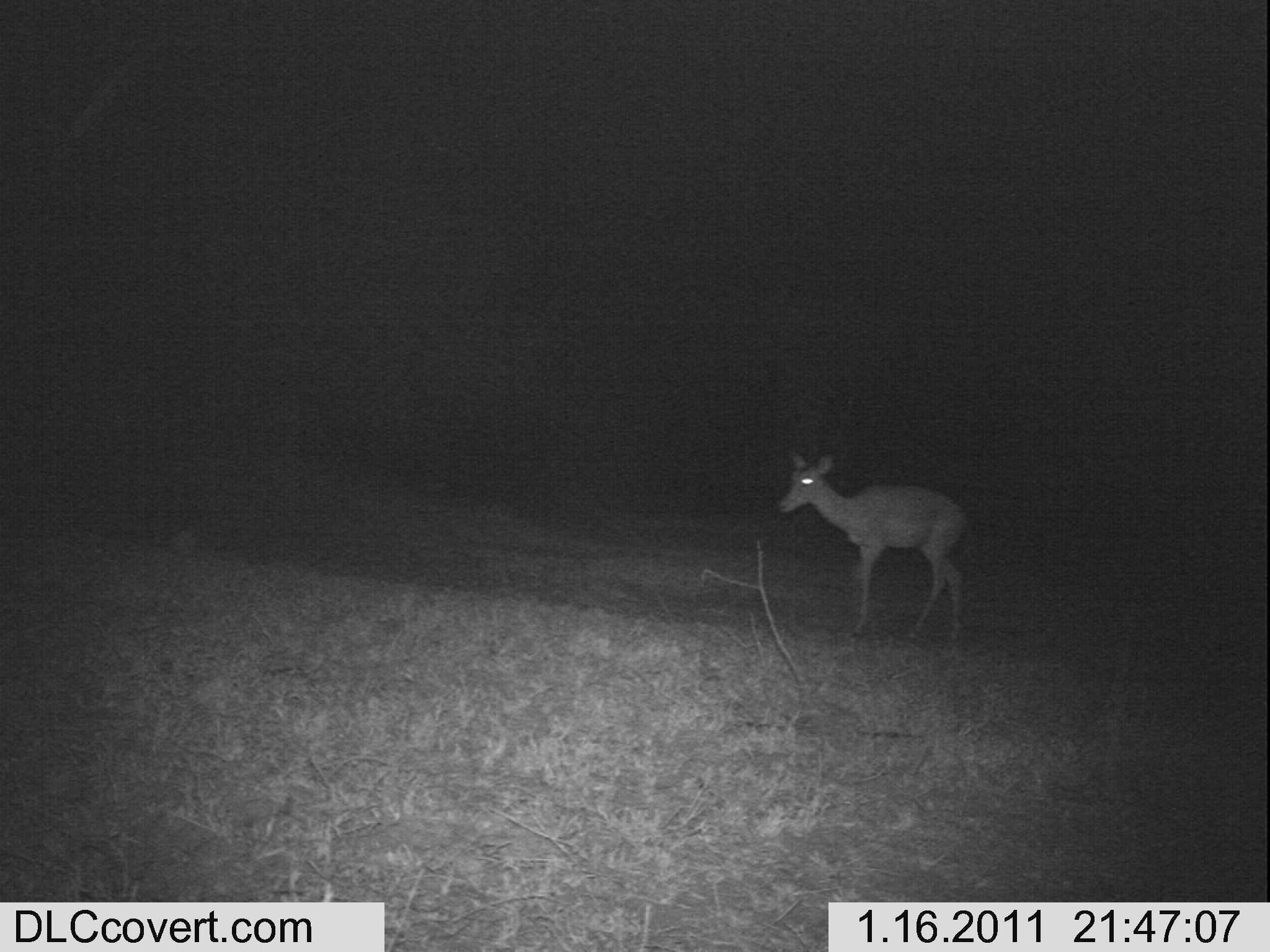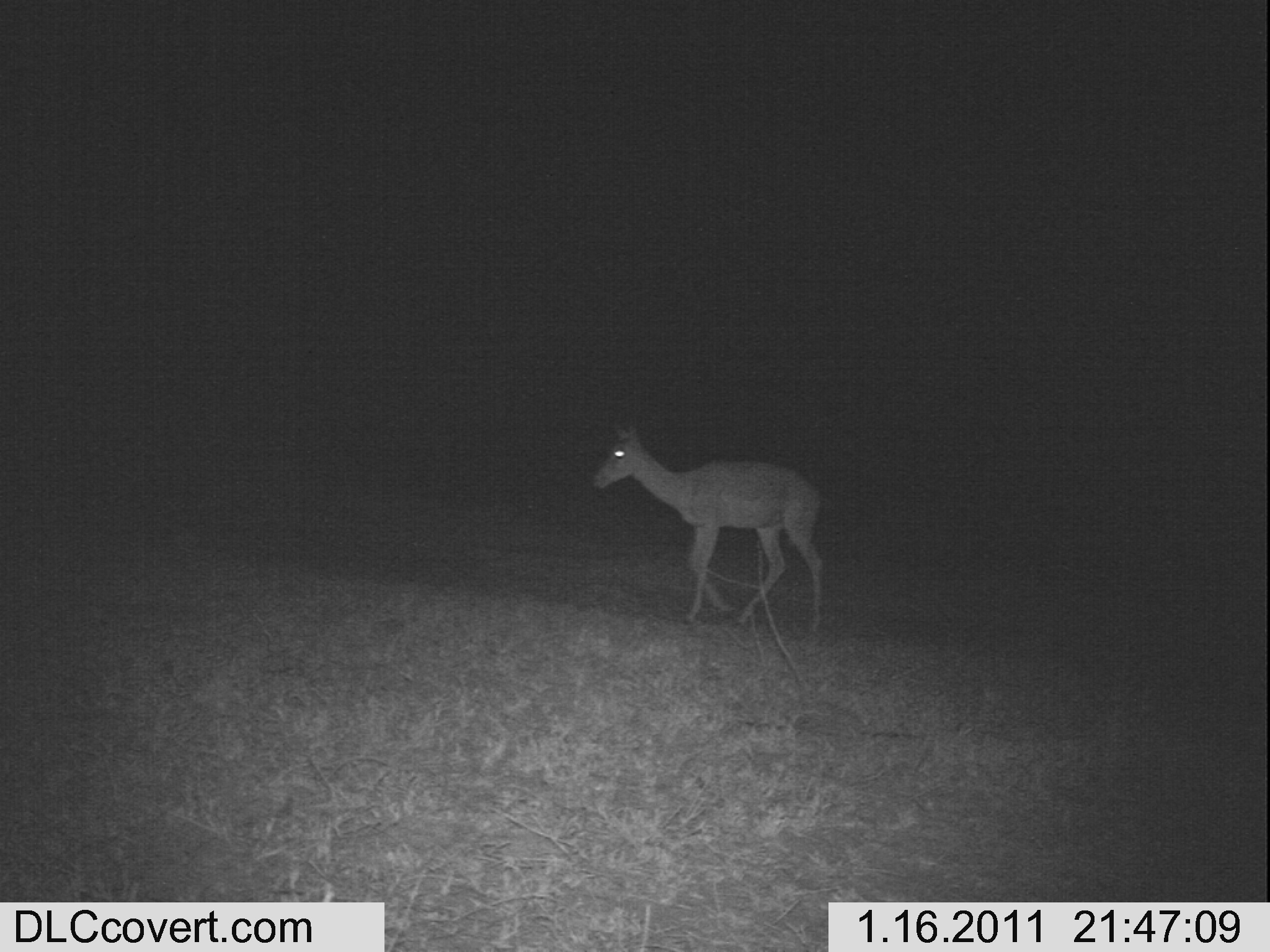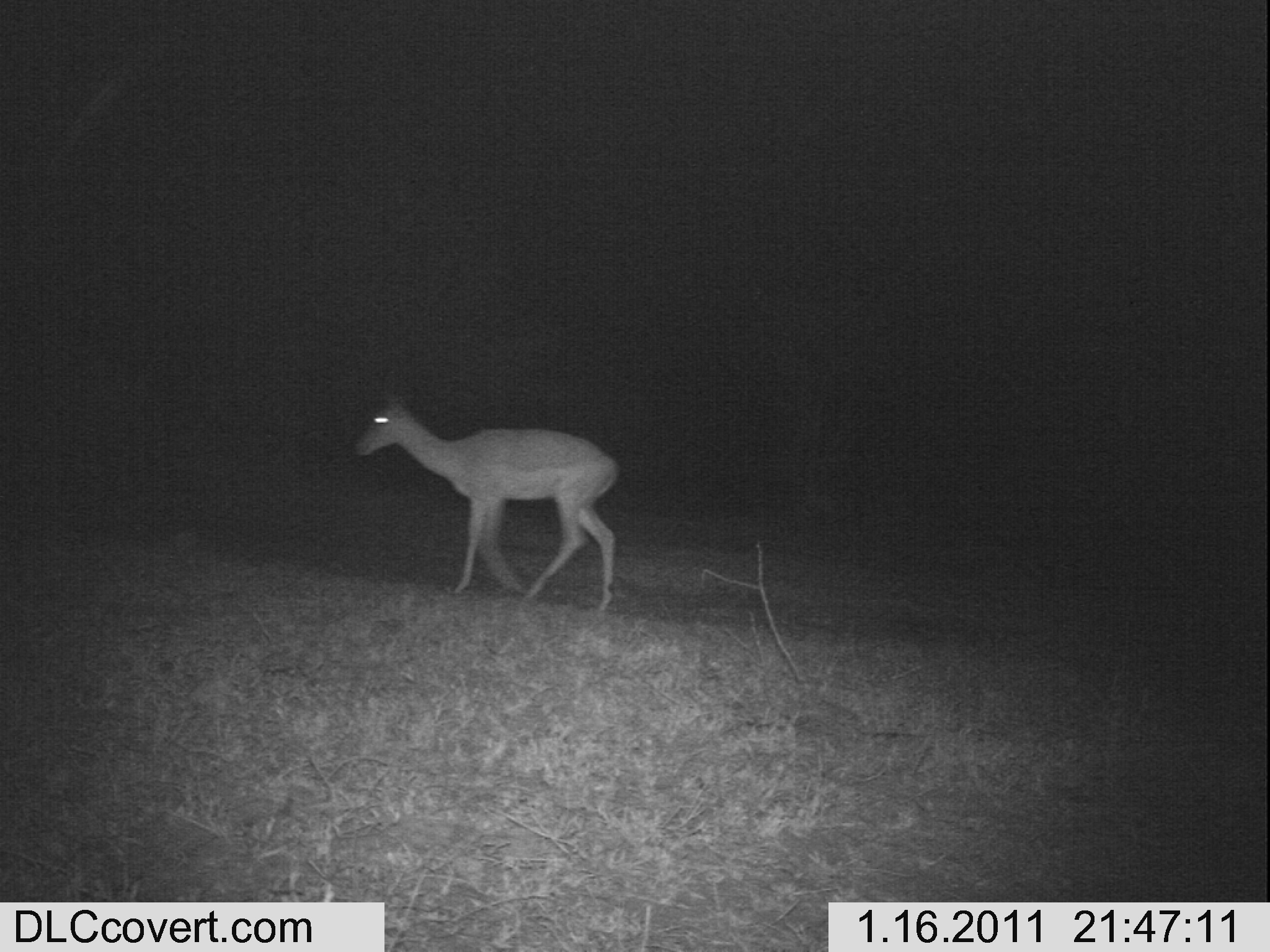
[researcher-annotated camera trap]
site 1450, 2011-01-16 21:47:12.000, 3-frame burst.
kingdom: Animalia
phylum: Chordata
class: Mammalia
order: Artiodactyla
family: Bovidae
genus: Aepyceros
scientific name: Aepyceros melampus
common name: impala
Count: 1.